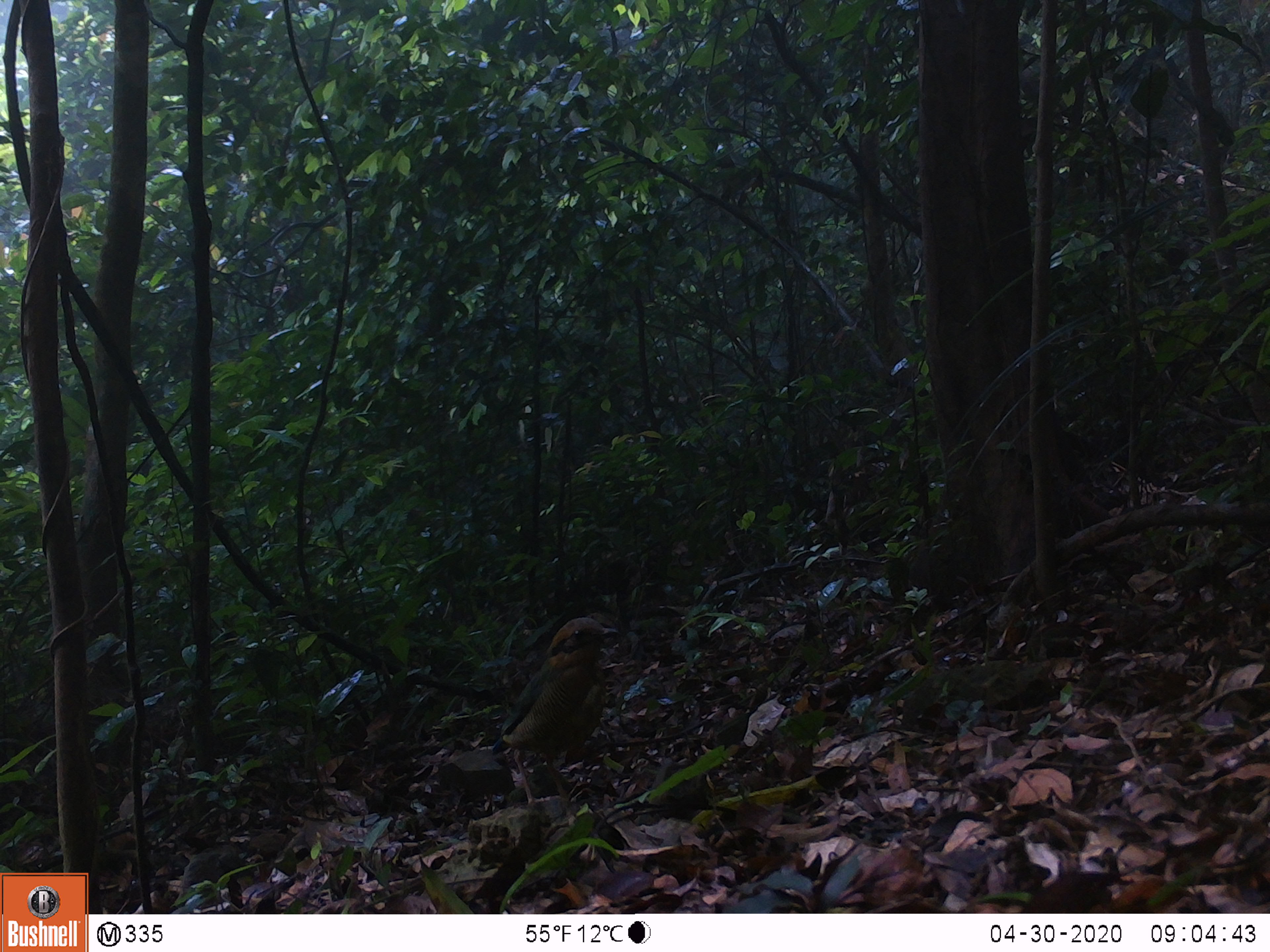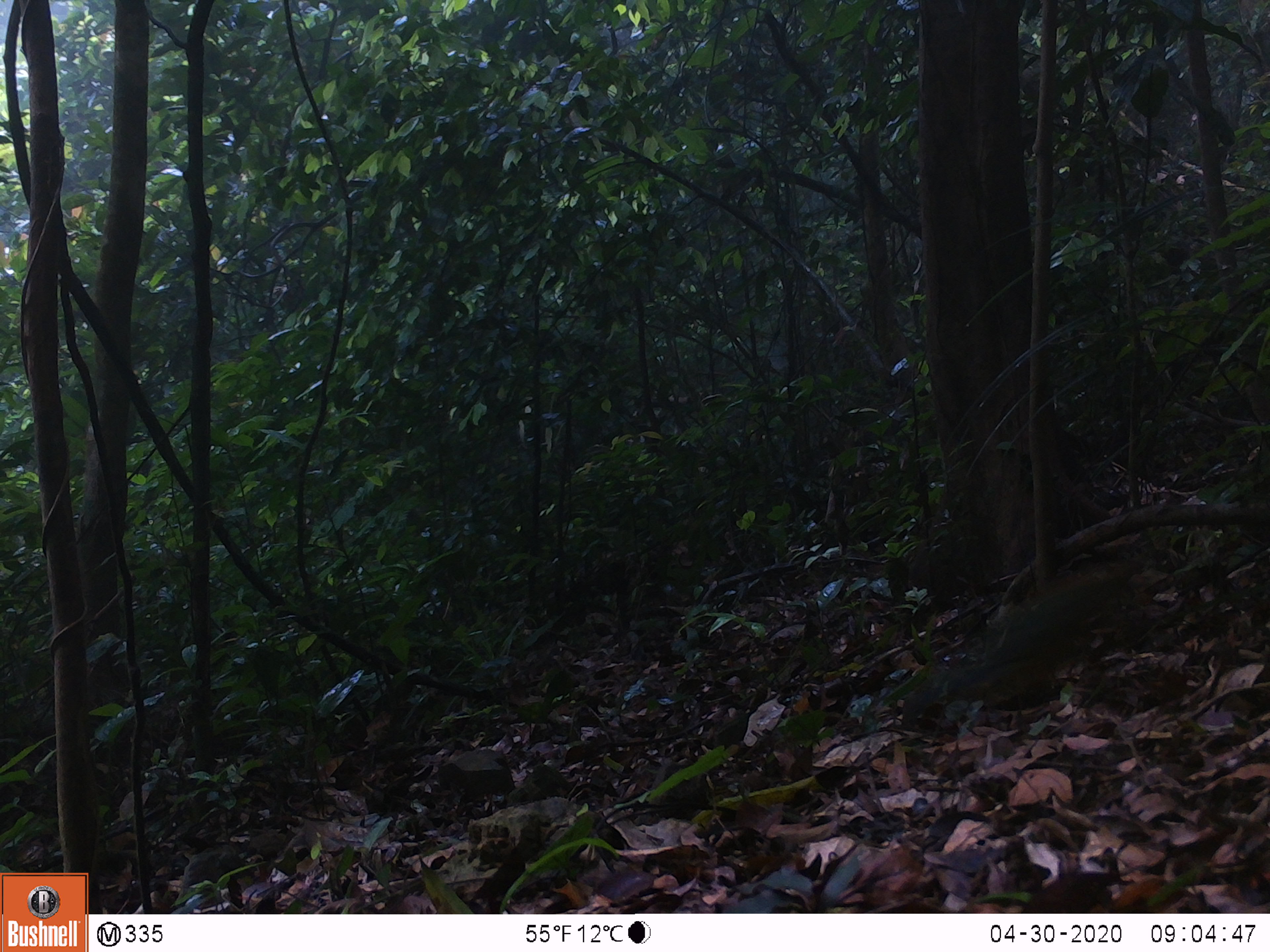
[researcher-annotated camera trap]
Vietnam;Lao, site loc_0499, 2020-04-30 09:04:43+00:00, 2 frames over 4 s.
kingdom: Animalia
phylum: Chordata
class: Aves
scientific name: Aves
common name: bird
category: unidentified bird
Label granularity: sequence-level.